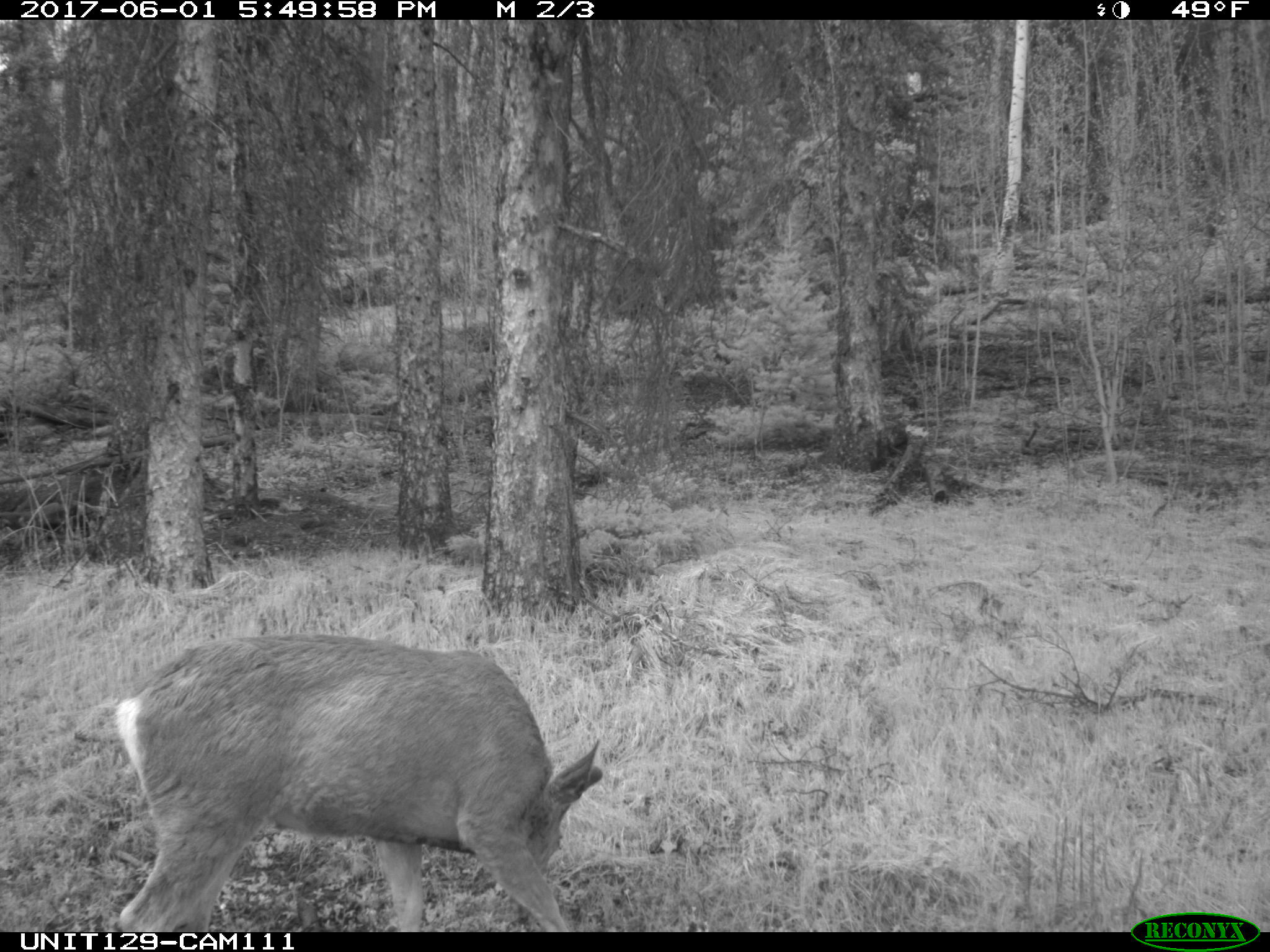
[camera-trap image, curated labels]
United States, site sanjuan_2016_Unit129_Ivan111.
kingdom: Animalia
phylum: Chordata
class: Mammalia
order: Artiodactyla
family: Cervidae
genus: Odocoileus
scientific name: Odocoileus hemionus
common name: mule deer